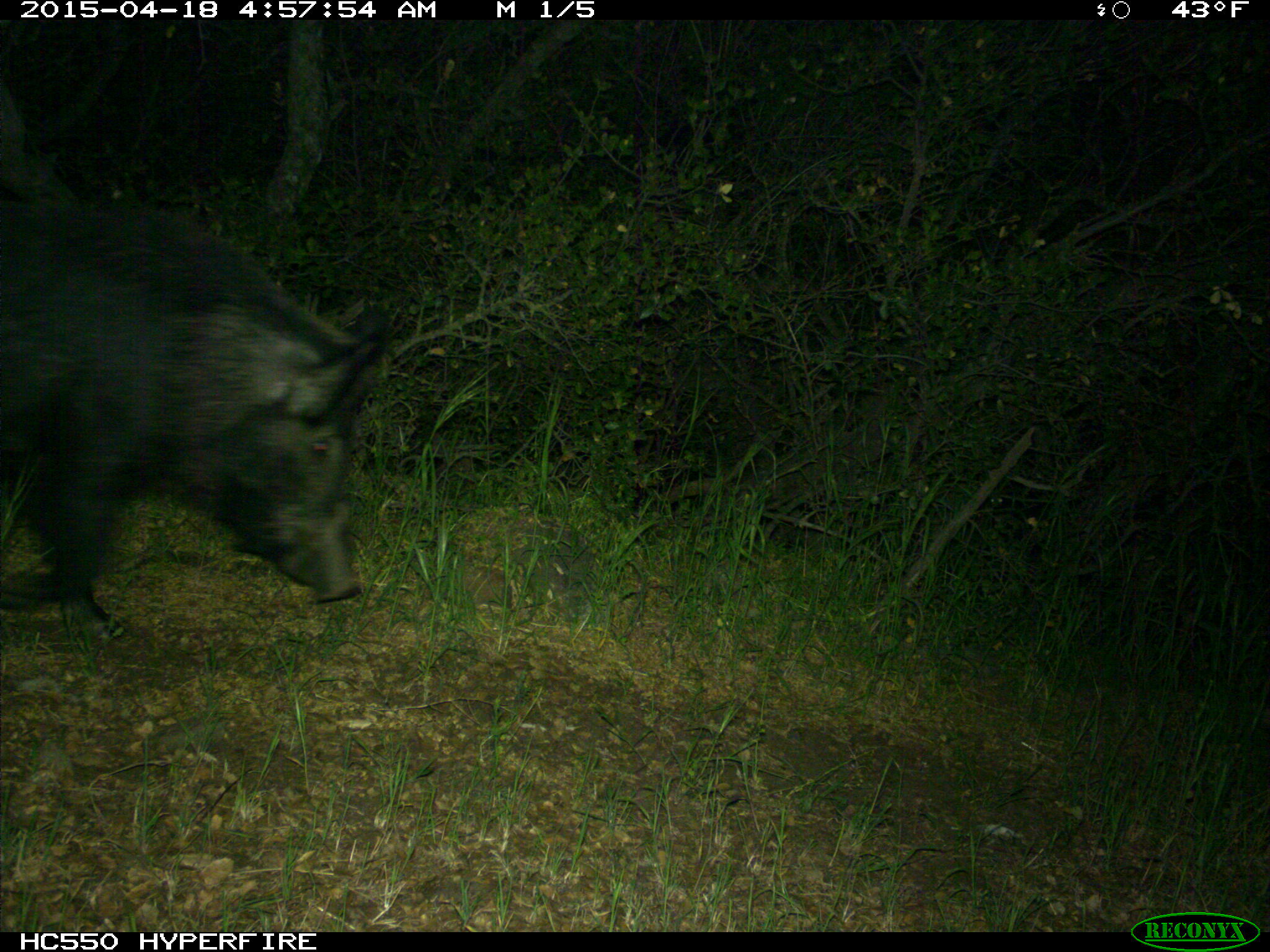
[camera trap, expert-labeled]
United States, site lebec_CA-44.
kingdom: Animalia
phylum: Chordata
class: Mammalia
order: Artiodactyla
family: Suidae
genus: Sus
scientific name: Sus scrofa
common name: wild boar